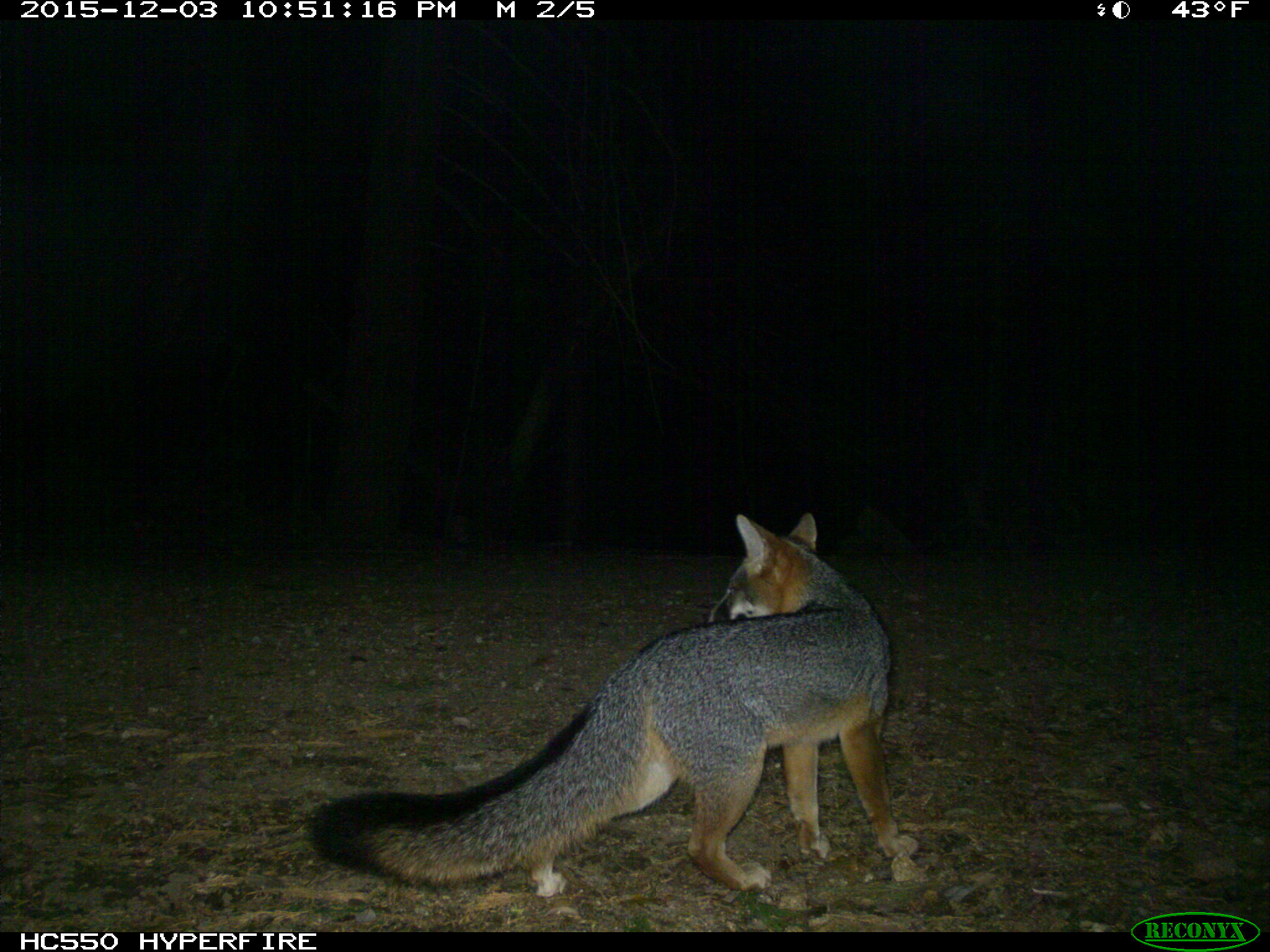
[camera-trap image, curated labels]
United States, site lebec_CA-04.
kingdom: Animalia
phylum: Chordata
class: Mammalia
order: Carnivora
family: Canidae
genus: Urocyon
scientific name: Urocyon cinereoargenteus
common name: gray fox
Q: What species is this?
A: Urocyon cinereoargenteus (gray fox).